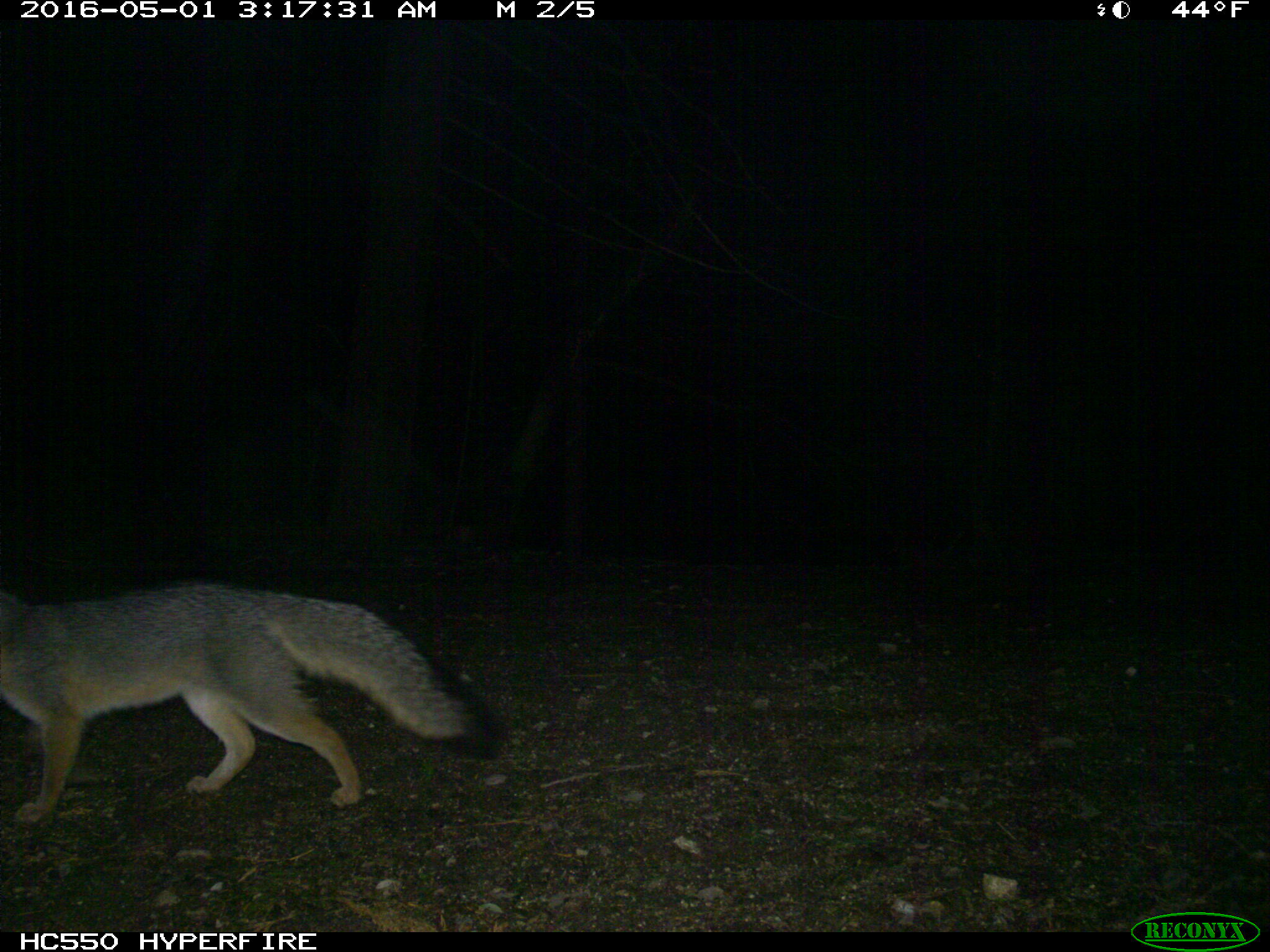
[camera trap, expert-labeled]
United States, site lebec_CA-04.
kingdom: Animalia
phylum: Chordata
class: Mammalia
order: Carnivora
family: Canidae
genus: Urocyon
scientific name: Urocyon cinereoargenteus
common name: gray fox